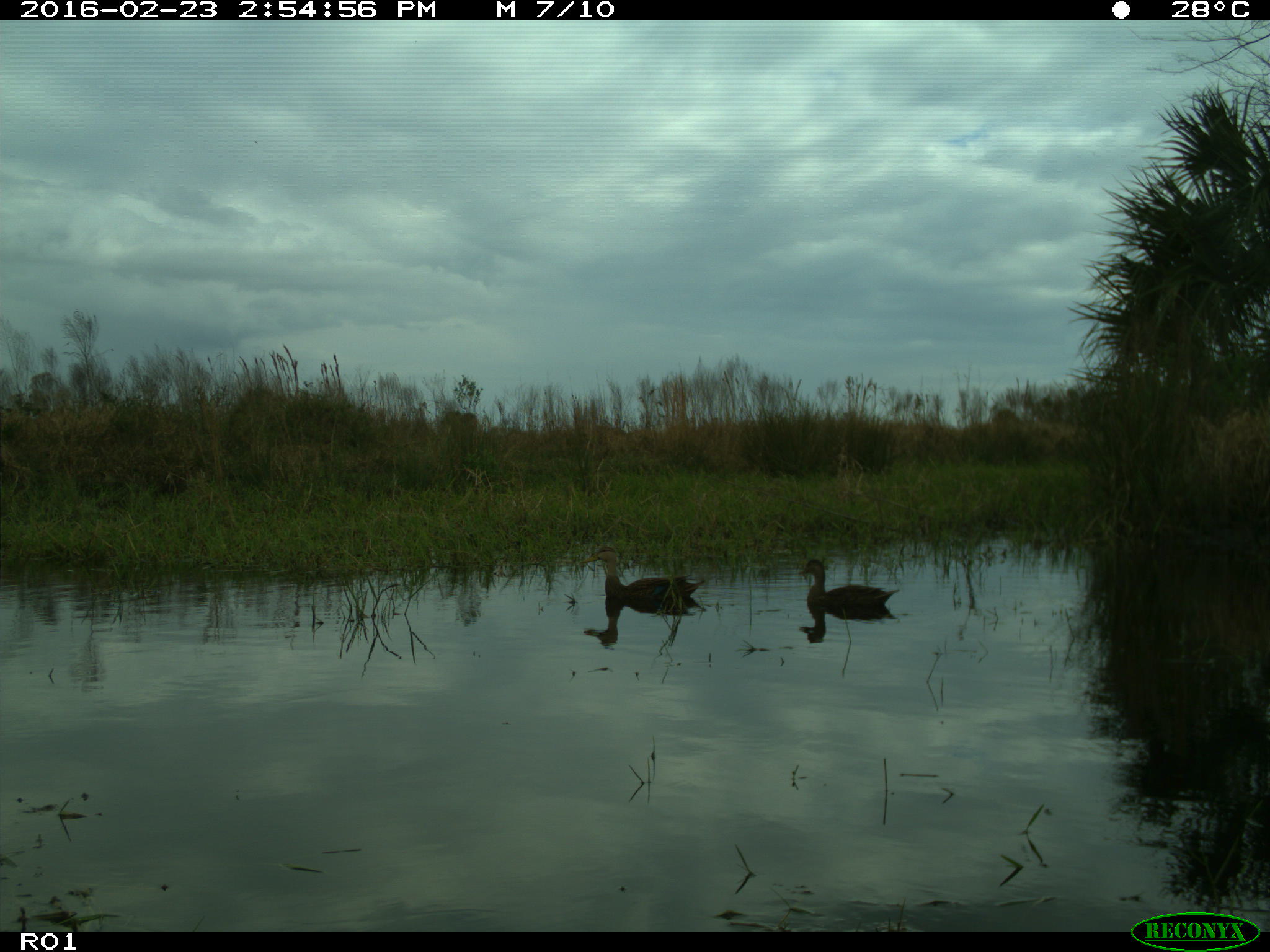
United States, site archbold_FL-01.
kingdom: Animalia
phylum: Chordata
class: Aves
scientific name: Aves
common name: birds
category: unidentified bird